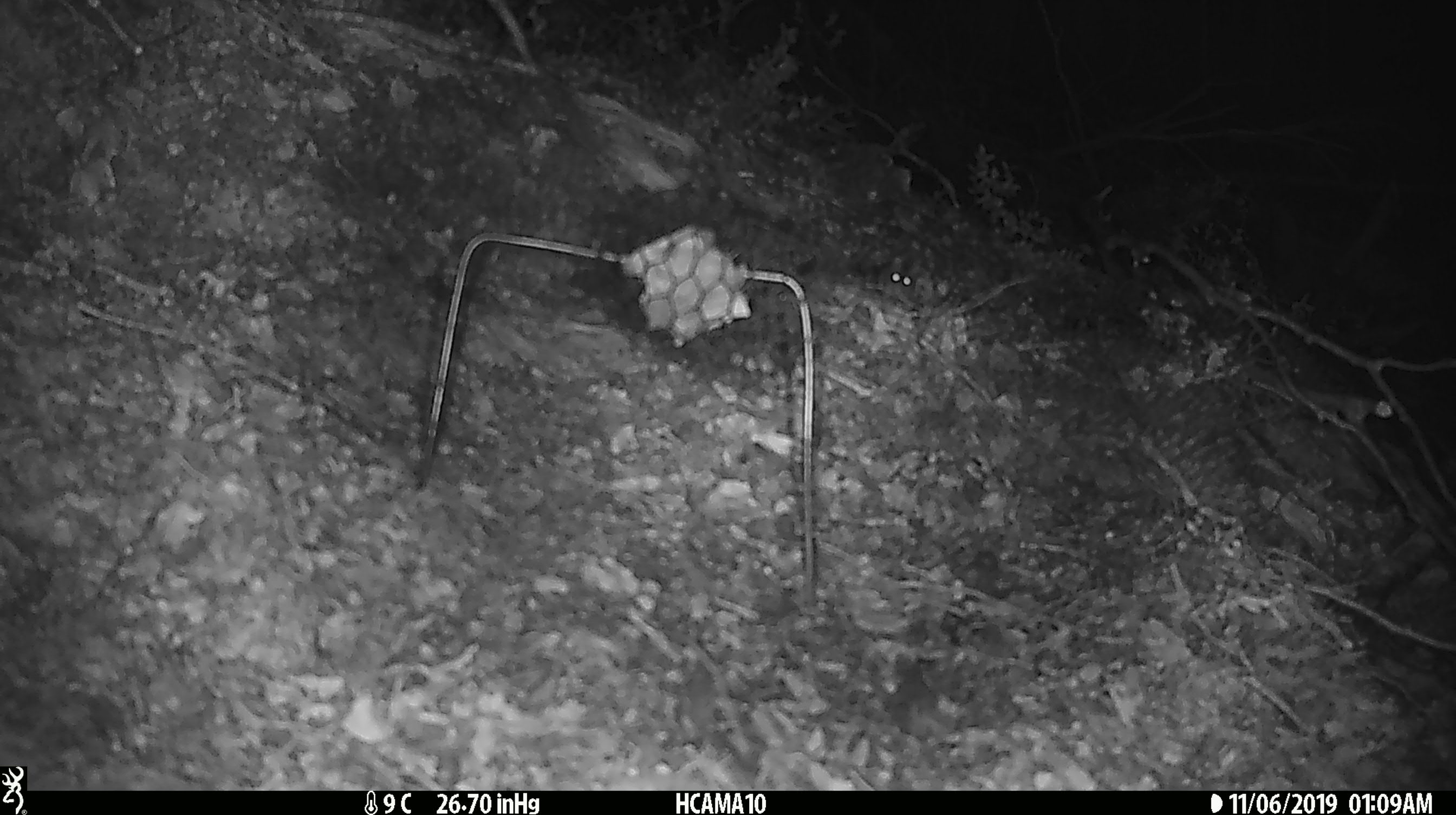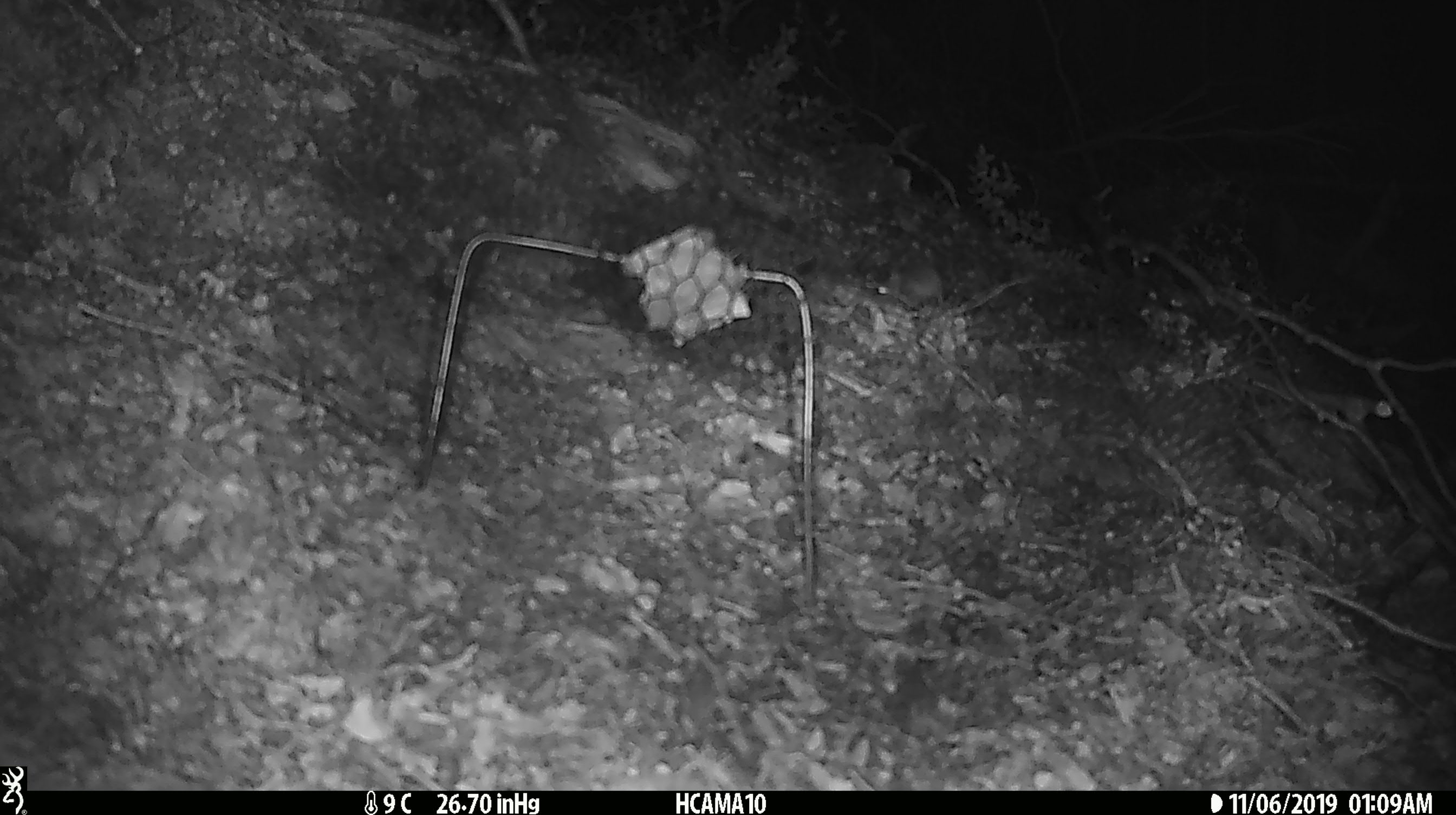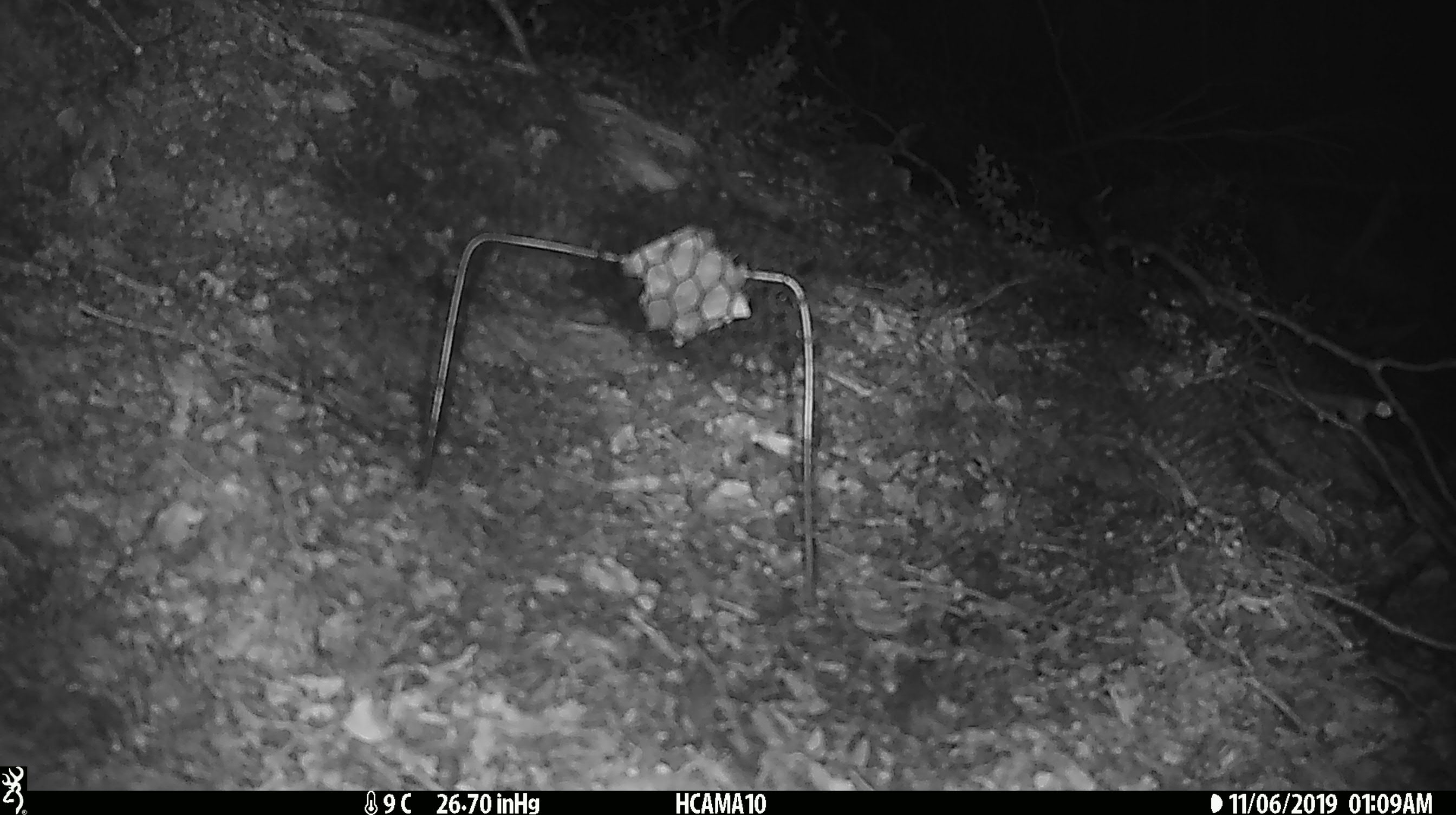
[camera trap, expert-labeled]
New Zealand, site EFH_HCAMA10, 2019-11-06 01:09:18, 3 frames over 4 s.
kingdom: Animalia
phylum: Chordata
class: Mammalia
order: Rodentia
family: Muridae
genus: Mus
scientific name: Mus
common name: mouse